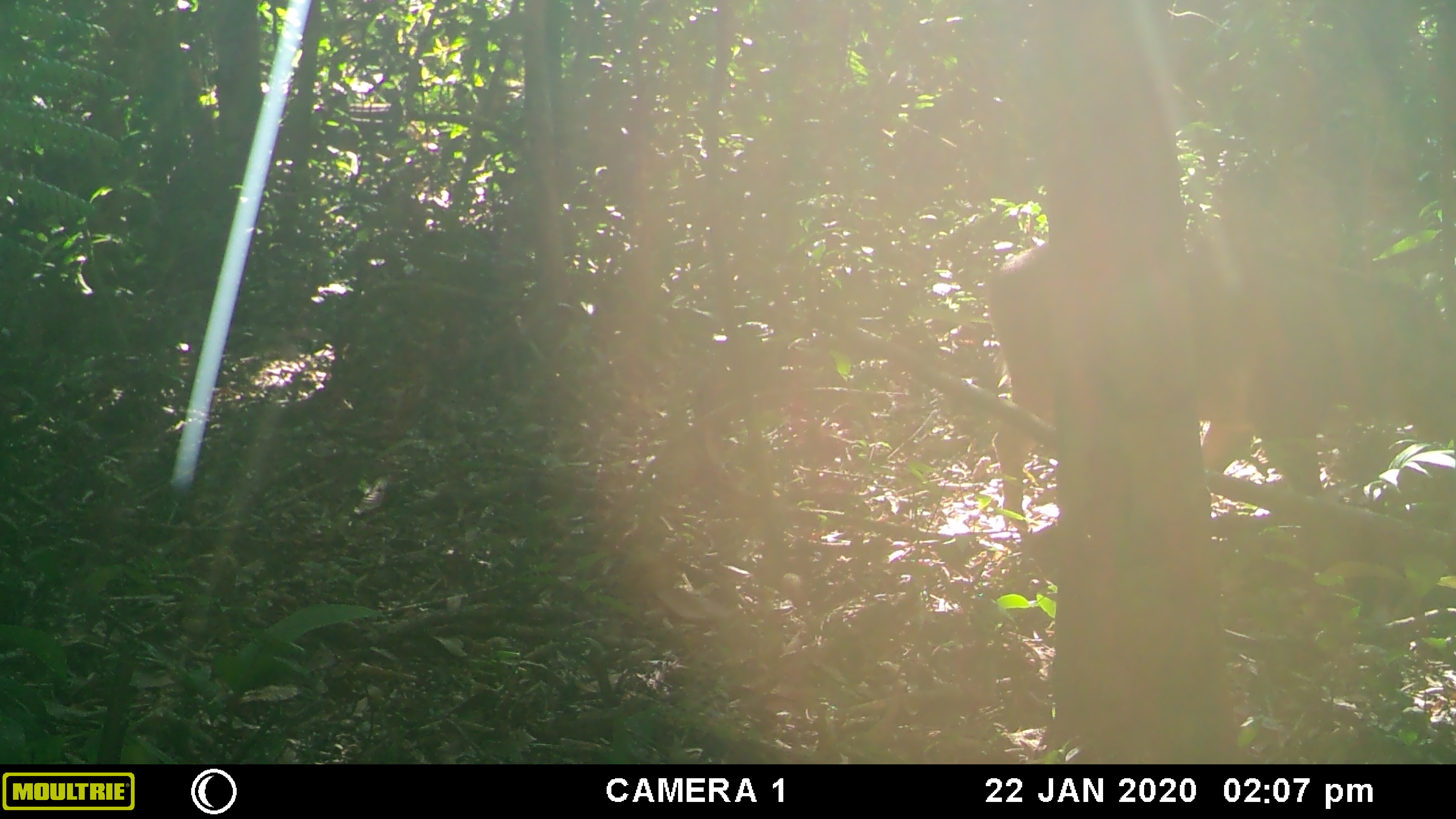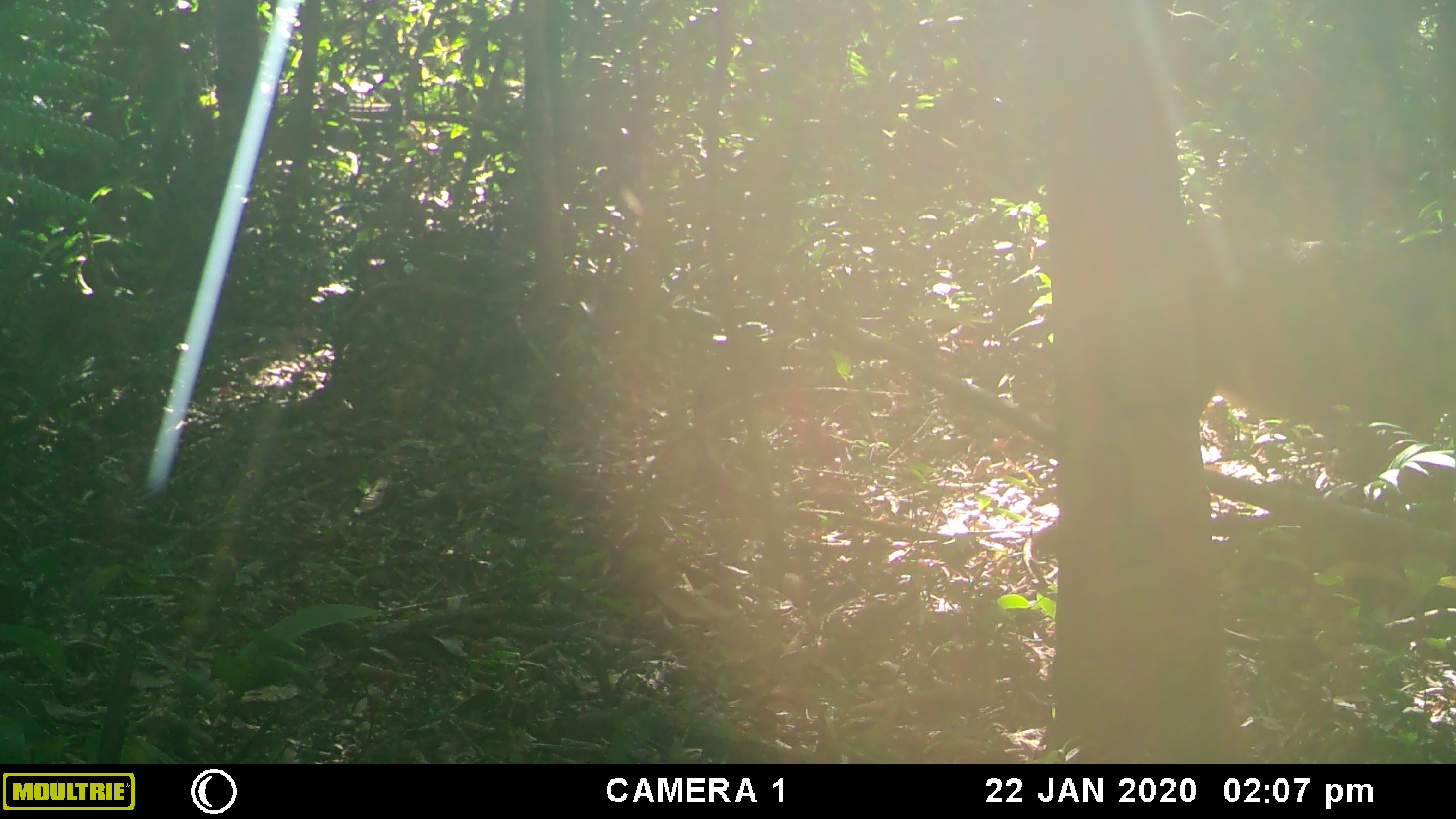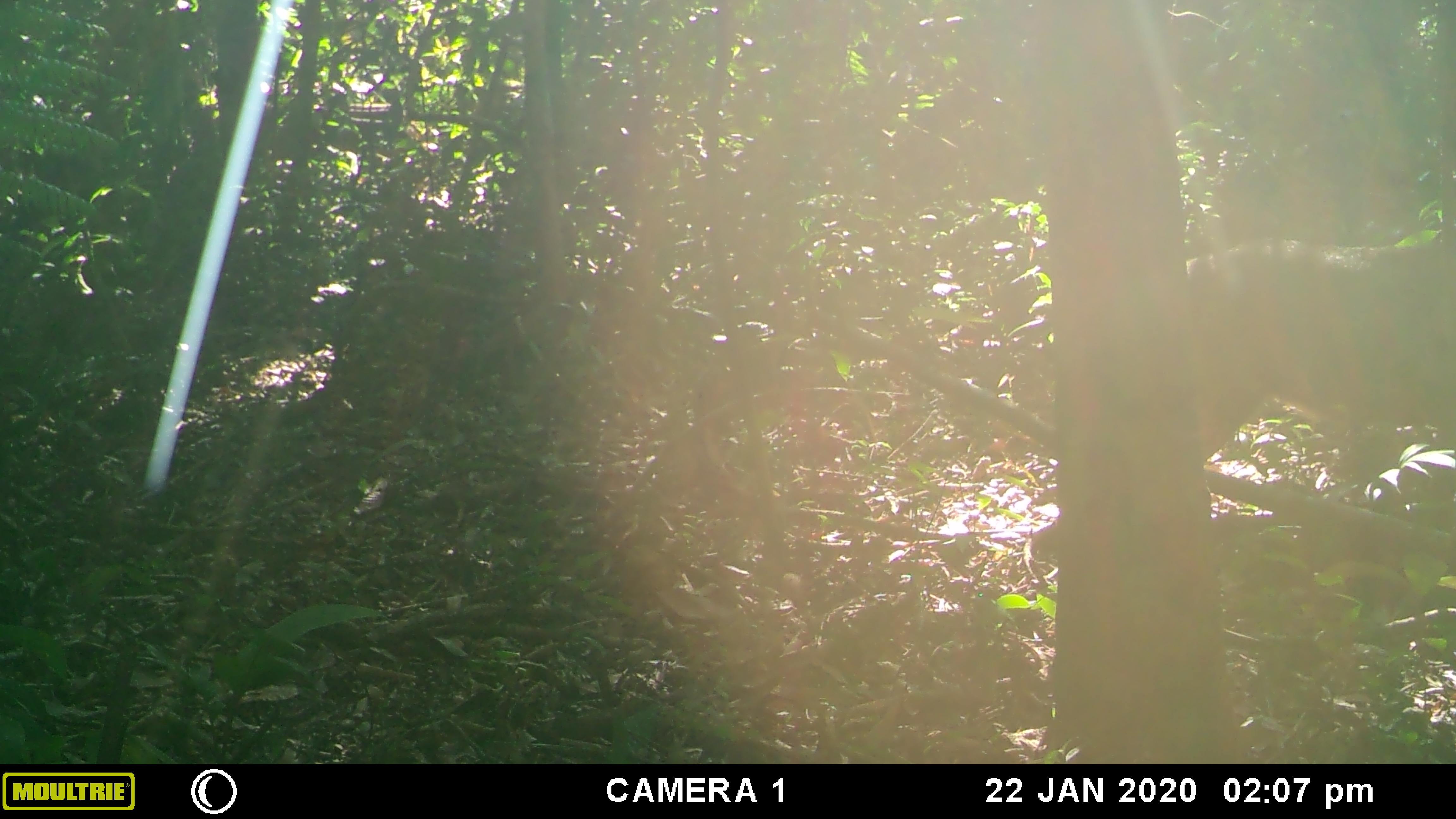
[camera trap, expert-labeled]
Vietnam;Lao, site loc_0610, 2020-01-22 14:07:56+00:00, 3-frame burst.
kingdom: Animalia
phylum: Chordata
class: Mammalia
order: Artiodactyla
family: Suidae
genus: Sus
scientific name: Sus scrofa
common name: eurasian wild pig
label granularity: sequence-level